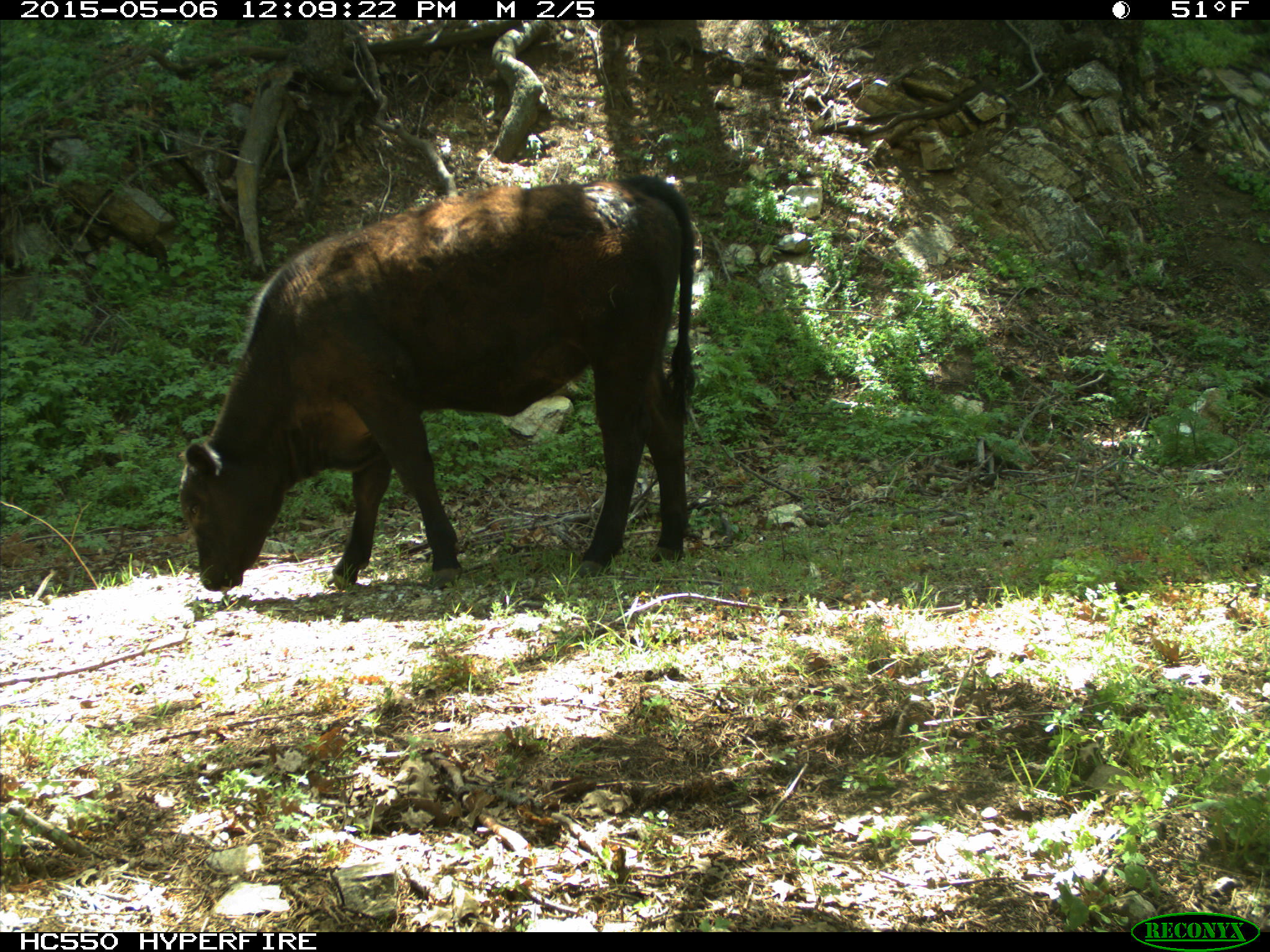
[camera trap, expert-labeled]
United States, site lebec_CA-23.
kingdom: Animalia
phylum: Chordata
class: Mammalia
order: Artiodactyla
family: Bovidae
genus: Bos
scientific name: Bos taurus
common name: domestic cow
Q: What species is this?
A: Bos taurus (domestic cow).